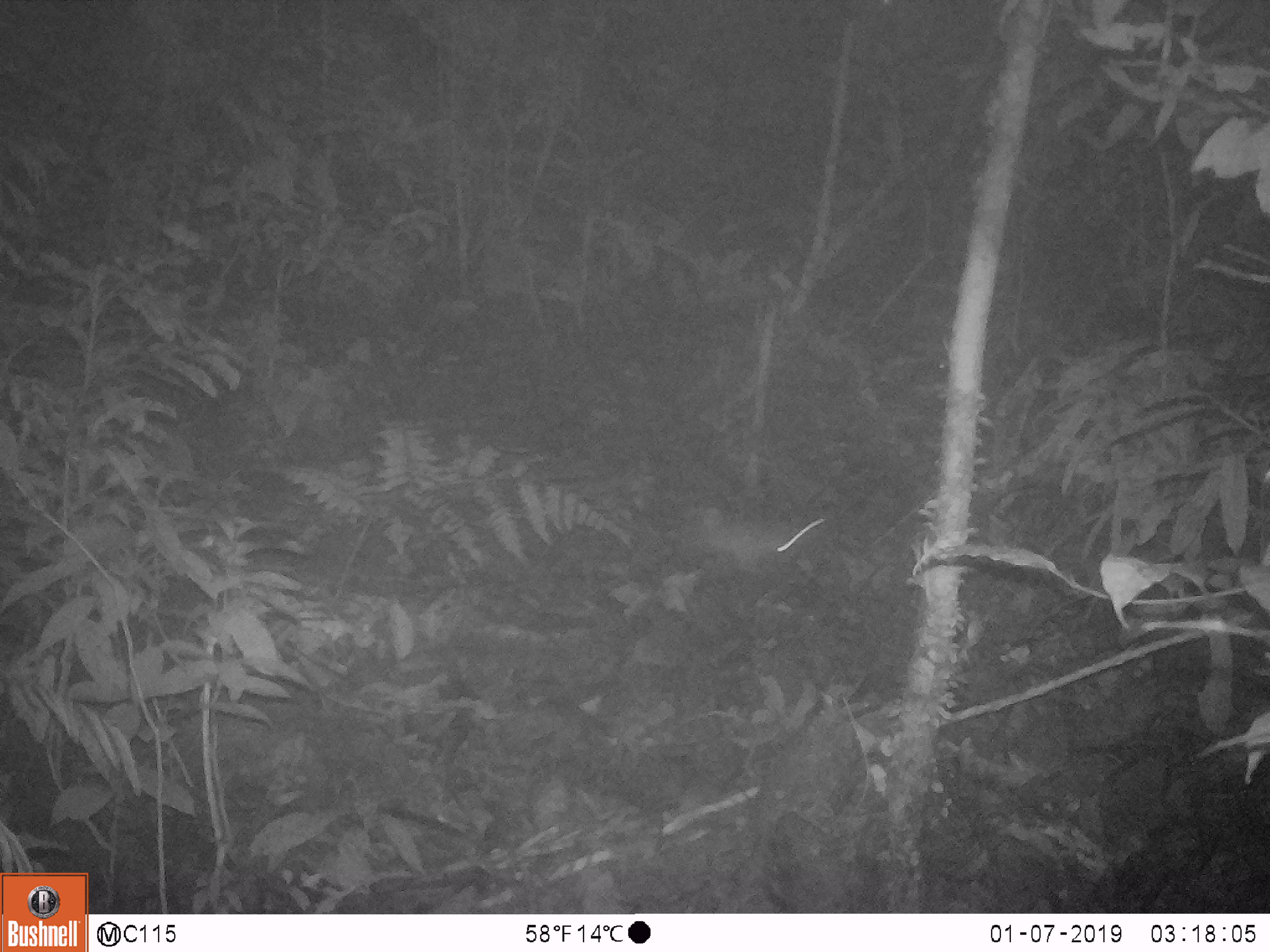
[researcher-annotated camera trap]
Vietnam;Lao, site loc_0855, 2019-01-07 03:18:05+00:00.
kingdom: Animalia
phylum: Chordata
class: Mammalia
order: Rodentia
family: Muridae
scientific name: Muridae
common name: old-world mice and rats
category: unidentified murid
Unidentified murid (old-world mice and rats) (Muridae). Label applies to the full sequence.